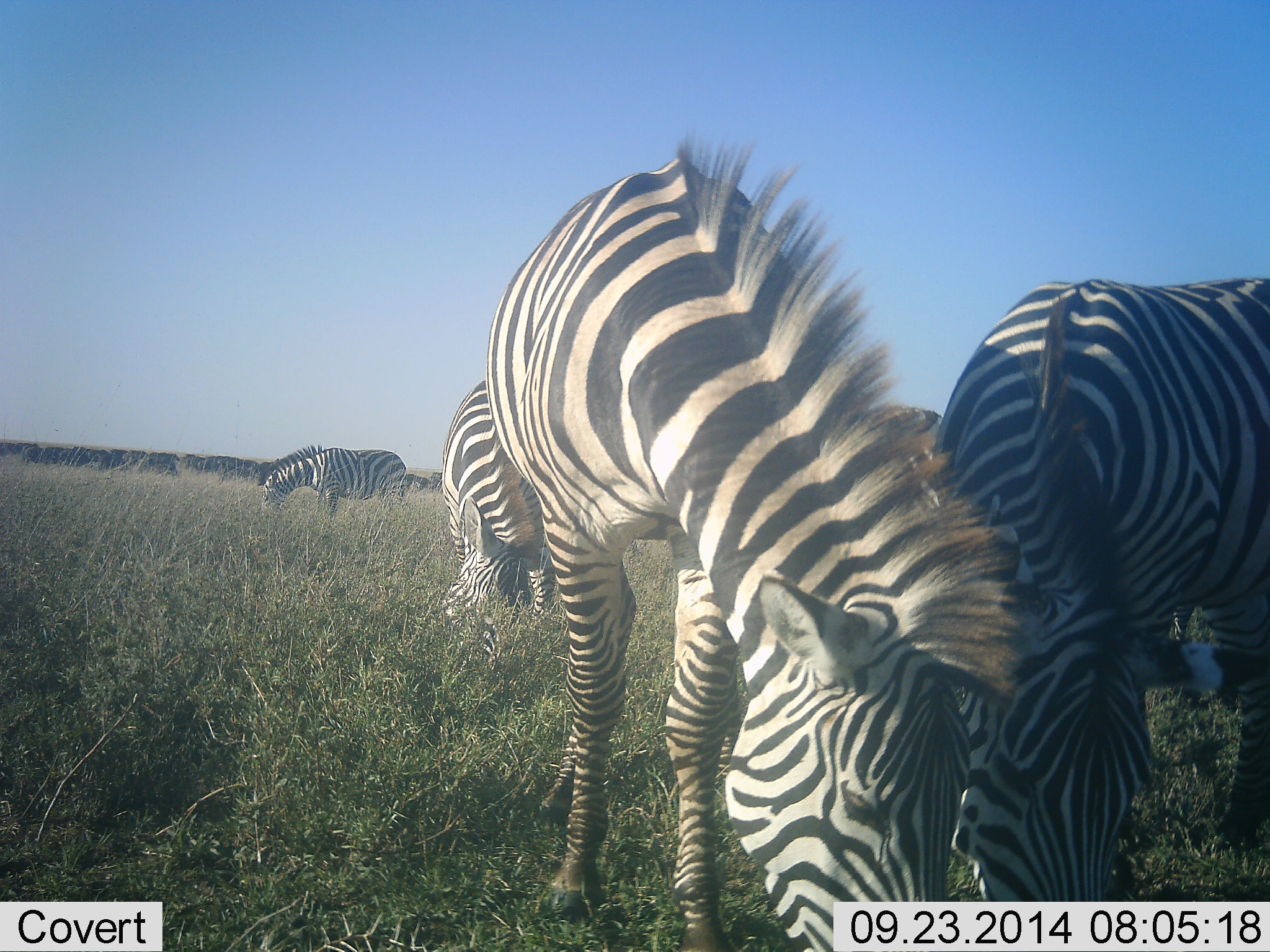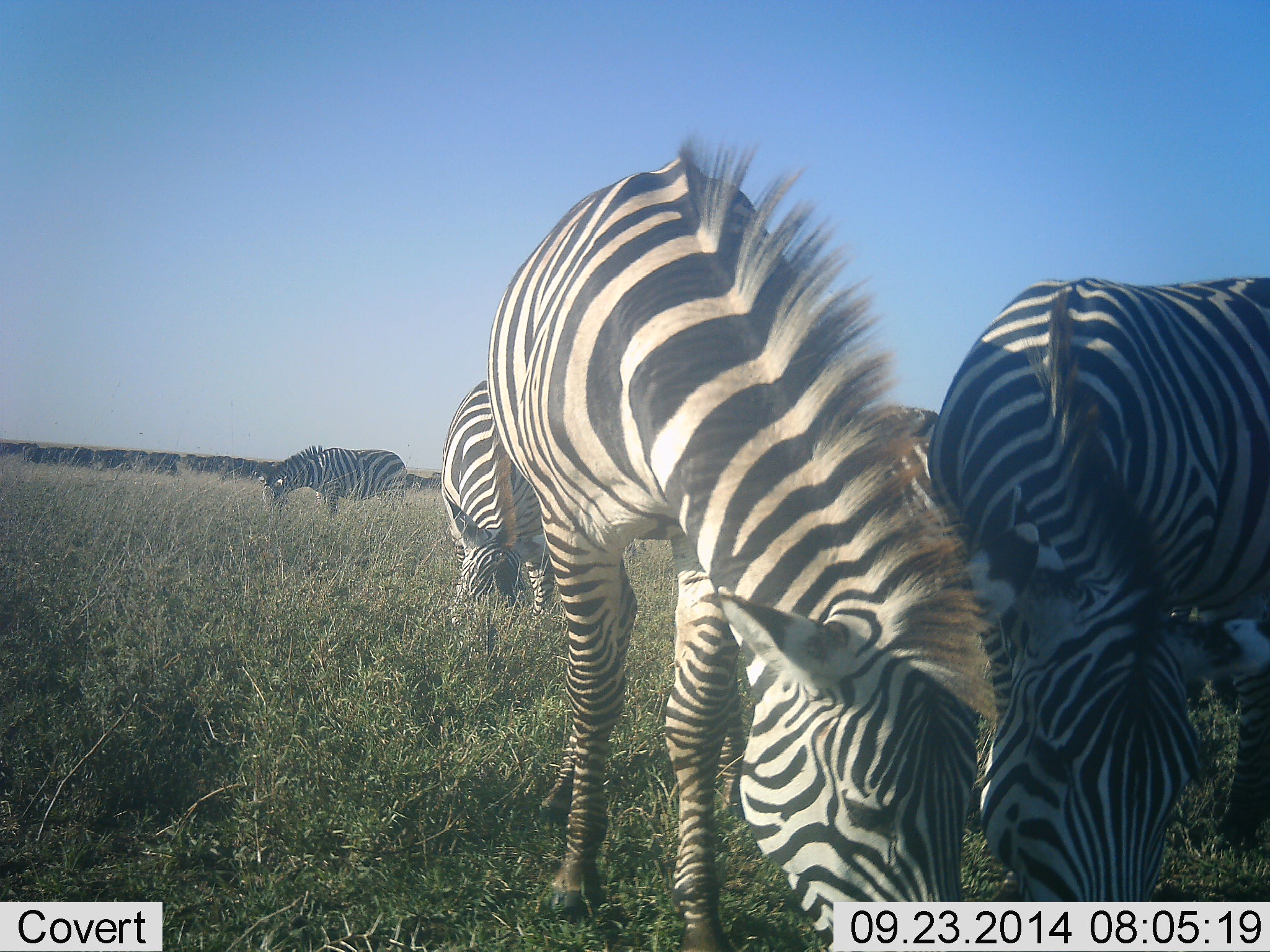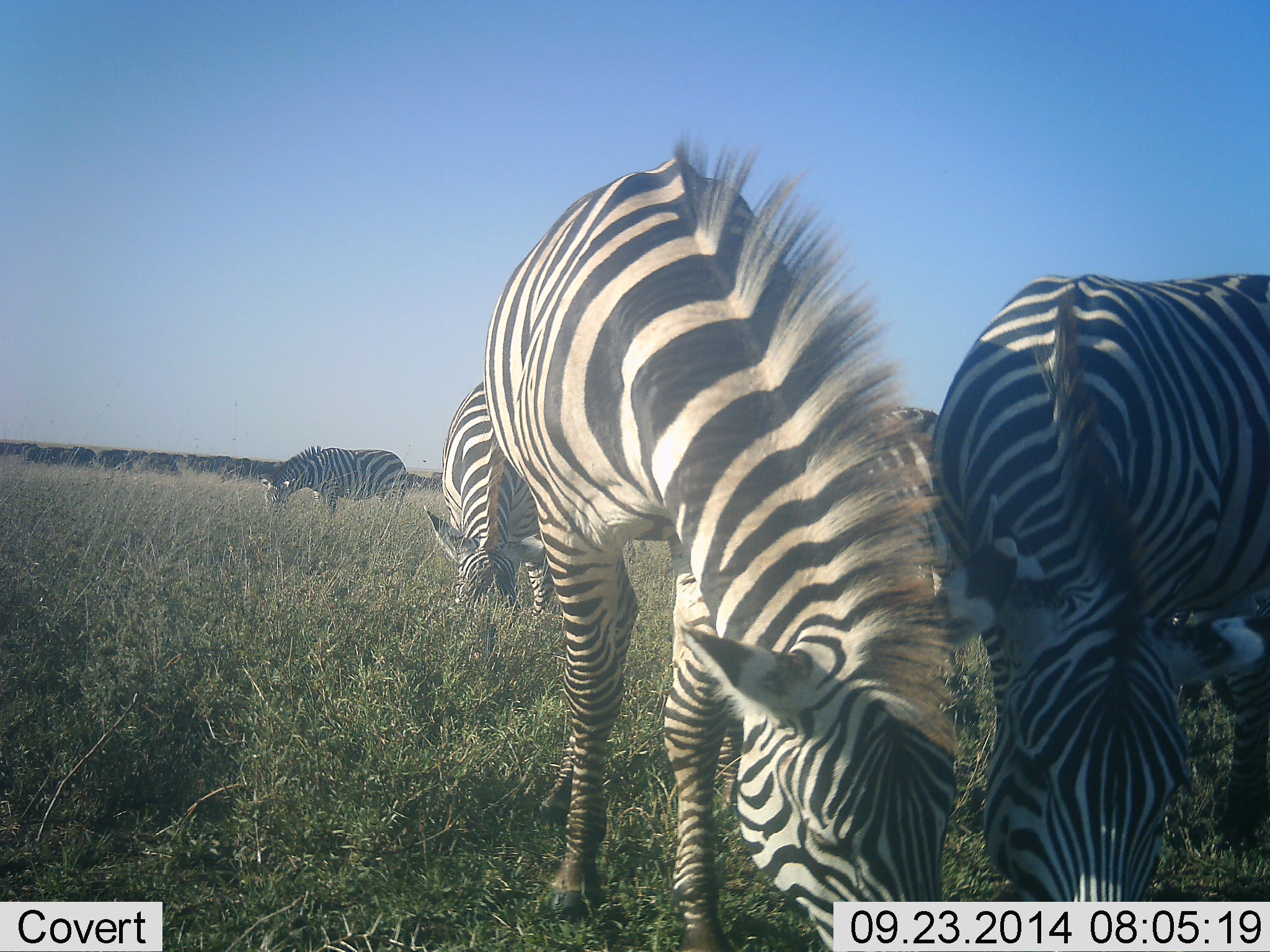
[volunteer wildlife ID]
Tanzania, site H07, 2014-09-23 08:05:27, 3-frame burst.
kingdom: Animalia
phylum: Chordata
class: Mammalia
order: Perissodactyla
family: Equidae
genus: Equus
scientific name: Equus quagga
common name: plains zebra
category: zebra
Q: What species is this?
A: Zebra (plains zebra) (Equus quagga).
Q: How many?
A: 5.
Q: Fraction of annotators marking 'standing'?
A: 9%.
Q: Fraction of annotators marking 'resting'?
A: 0%.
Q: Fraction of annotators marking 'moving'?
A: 0%.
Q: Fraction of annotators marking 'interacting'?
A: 0%.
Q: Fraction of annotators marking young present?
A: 9%.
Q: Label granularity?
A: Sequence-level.